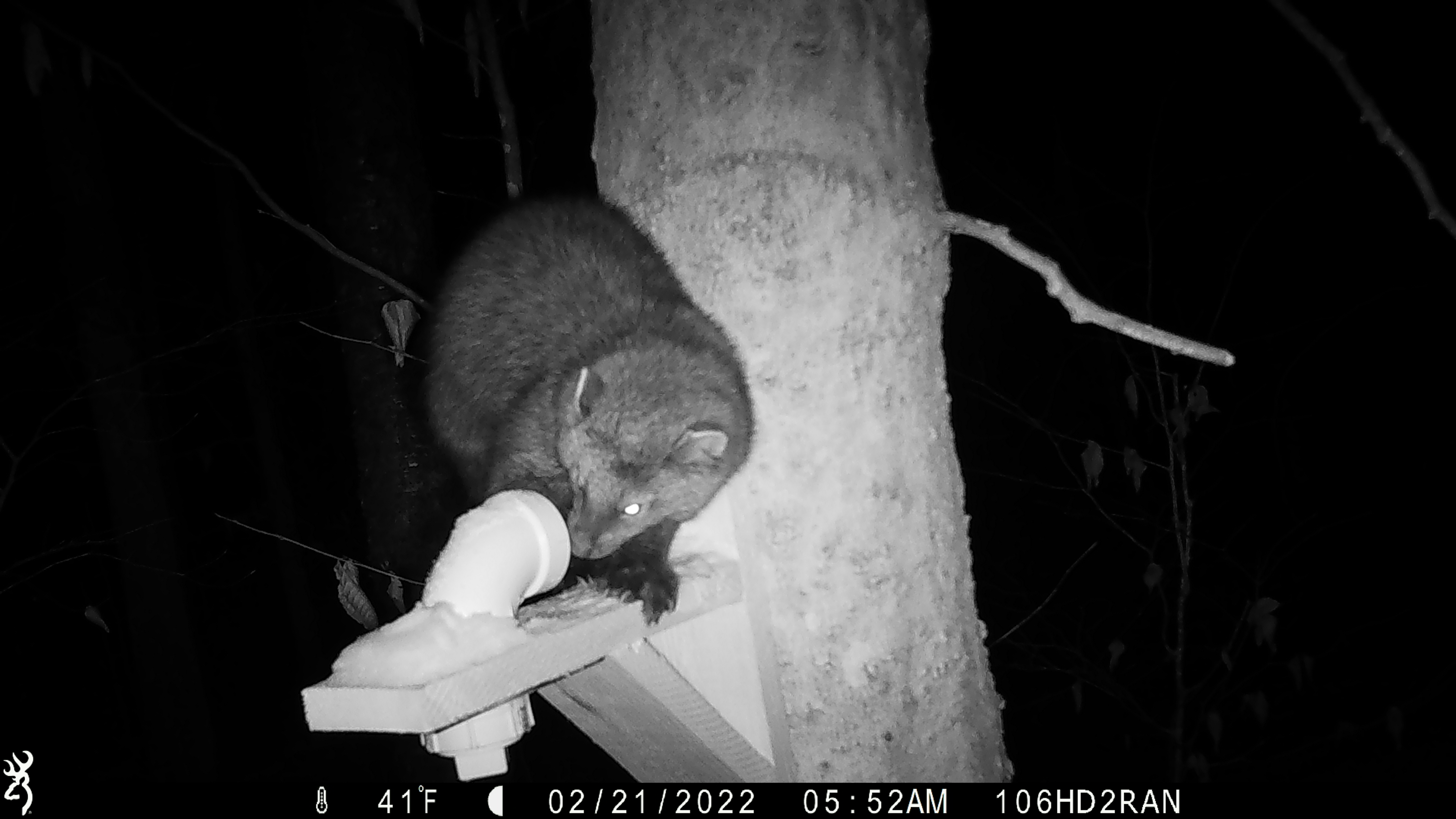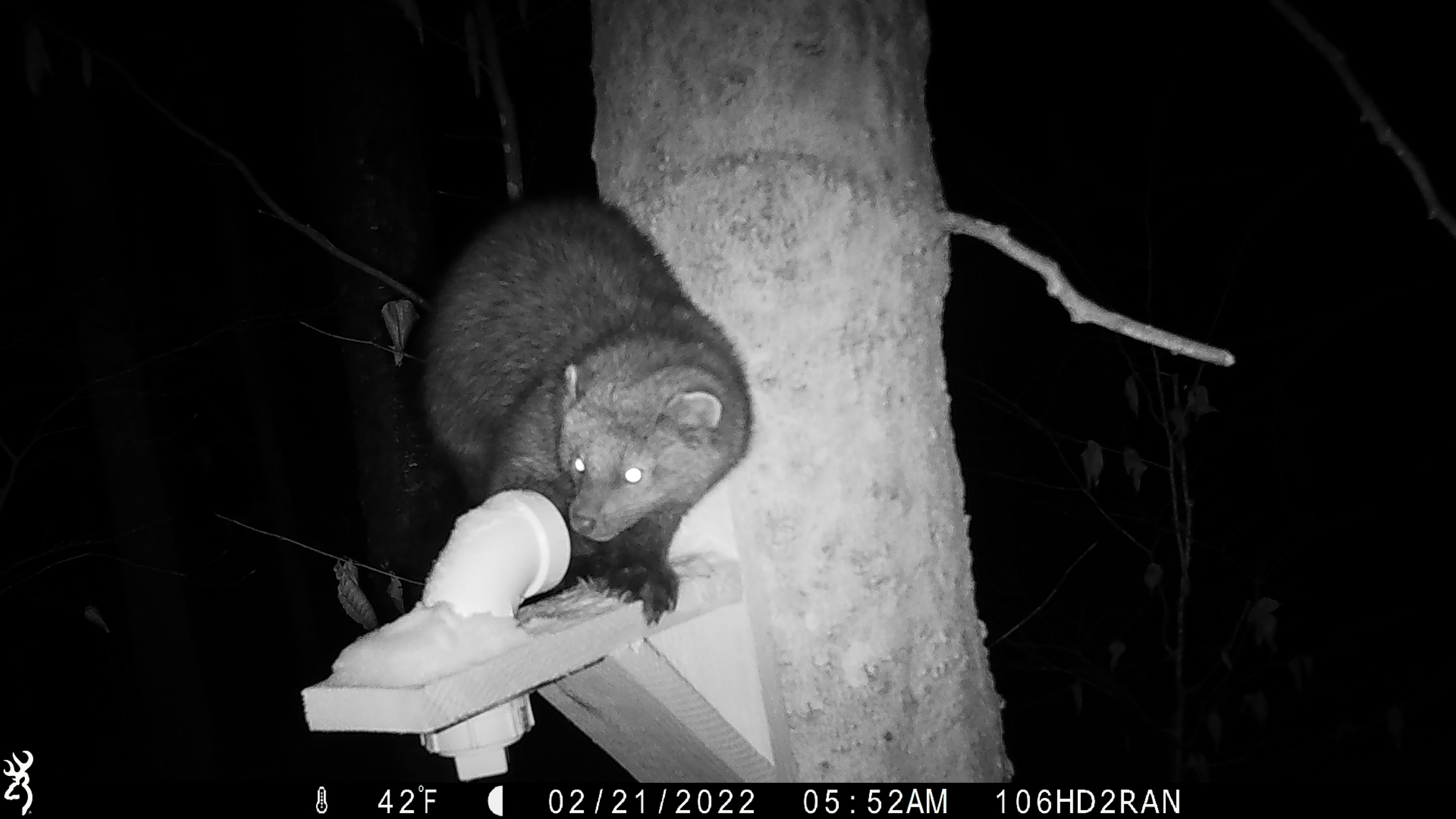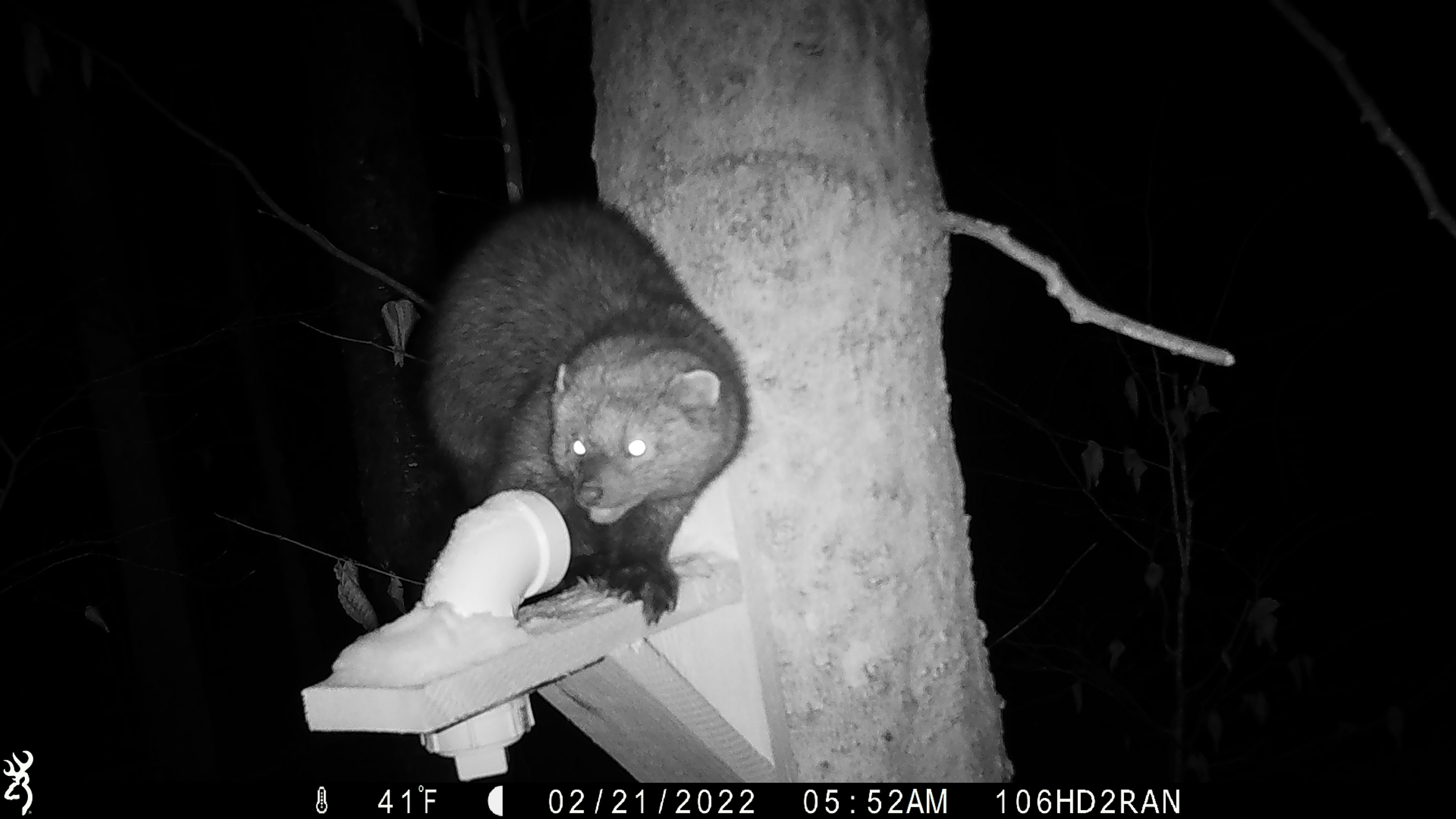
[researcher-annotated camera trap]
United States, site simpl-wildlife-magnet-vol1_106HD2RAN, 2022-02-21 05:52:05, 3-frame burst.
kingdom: Animalia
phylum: Chordata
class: Mammalia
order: Carnivora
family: Mustelidae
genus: Pekania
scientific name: Pekania pennanti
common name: fisher